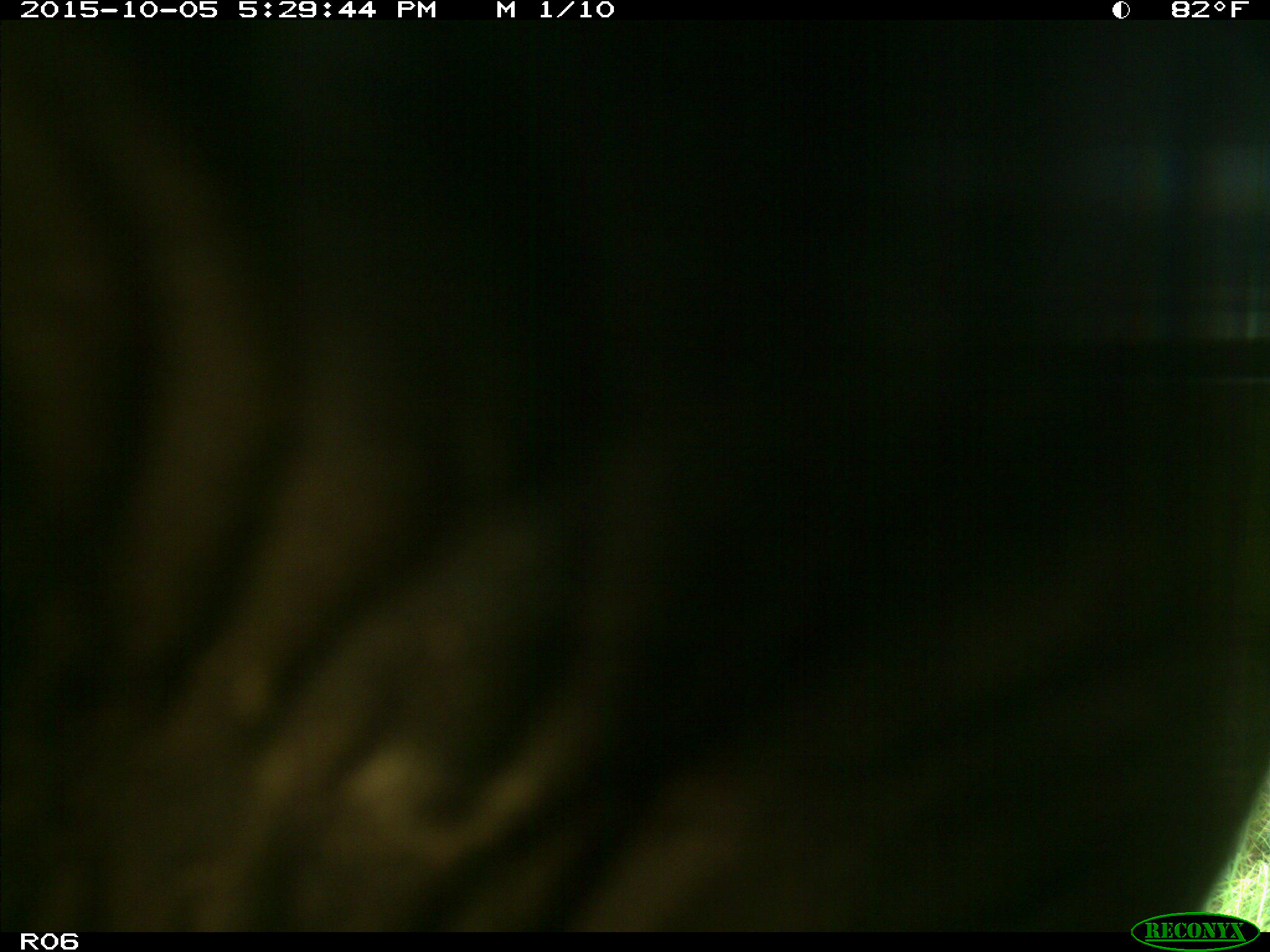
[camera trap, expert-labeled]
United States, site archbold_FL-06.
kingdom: Animalia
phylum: Chordata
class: Mammalia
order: Artiodactyla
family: Bovidae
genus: Bos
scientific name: Bos taurus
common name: domestic cow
Bos taurus (domestic cow).